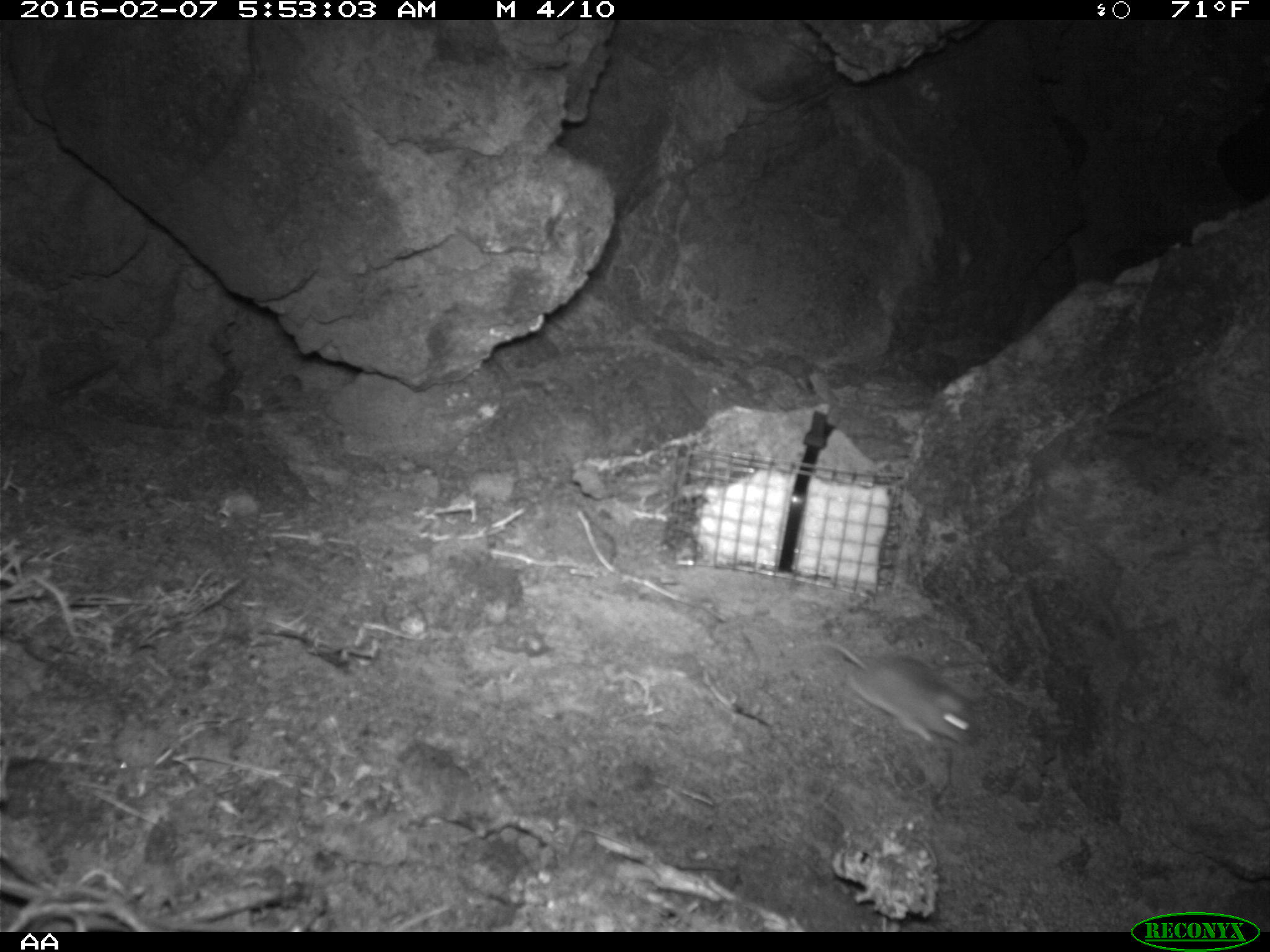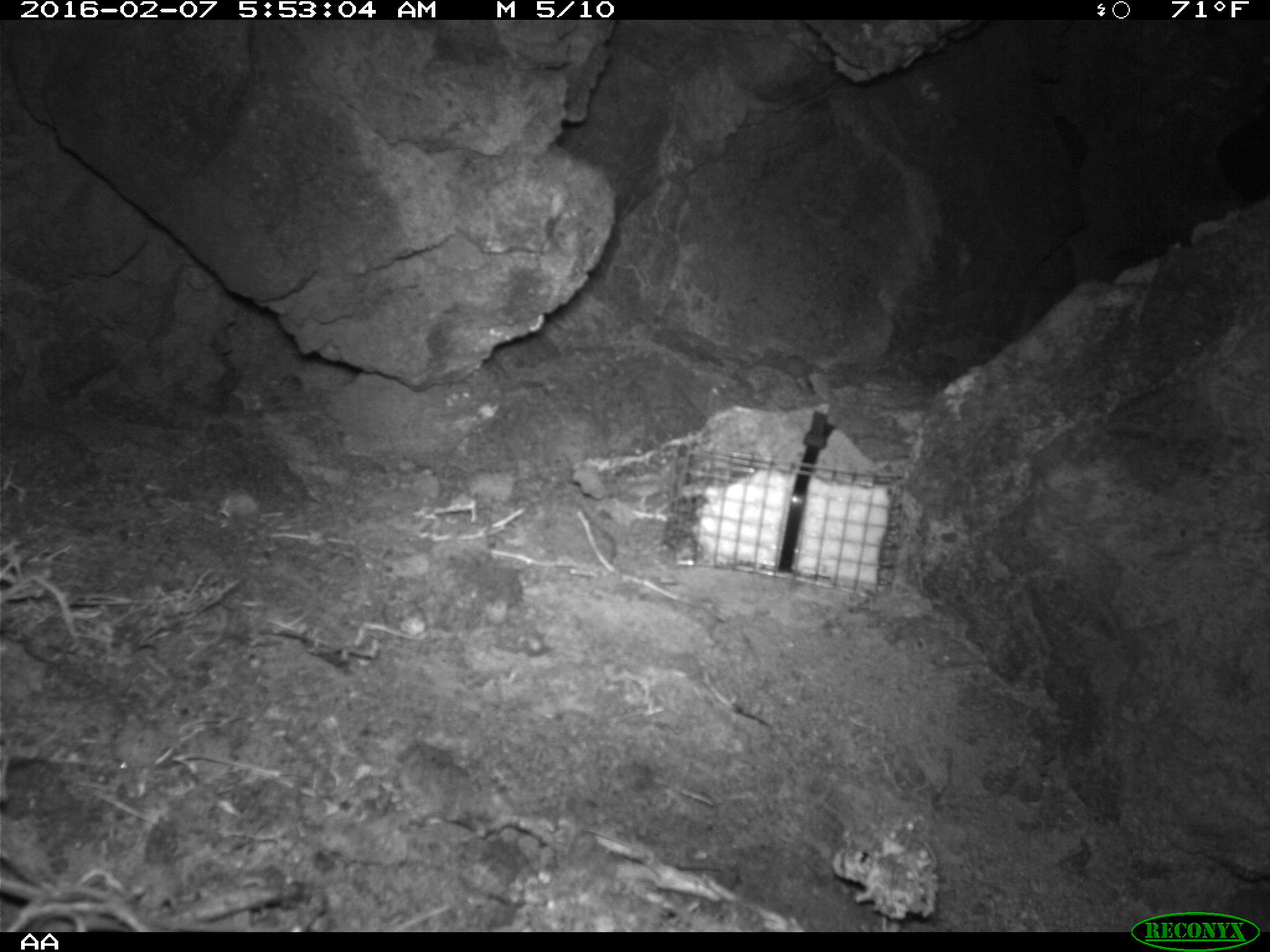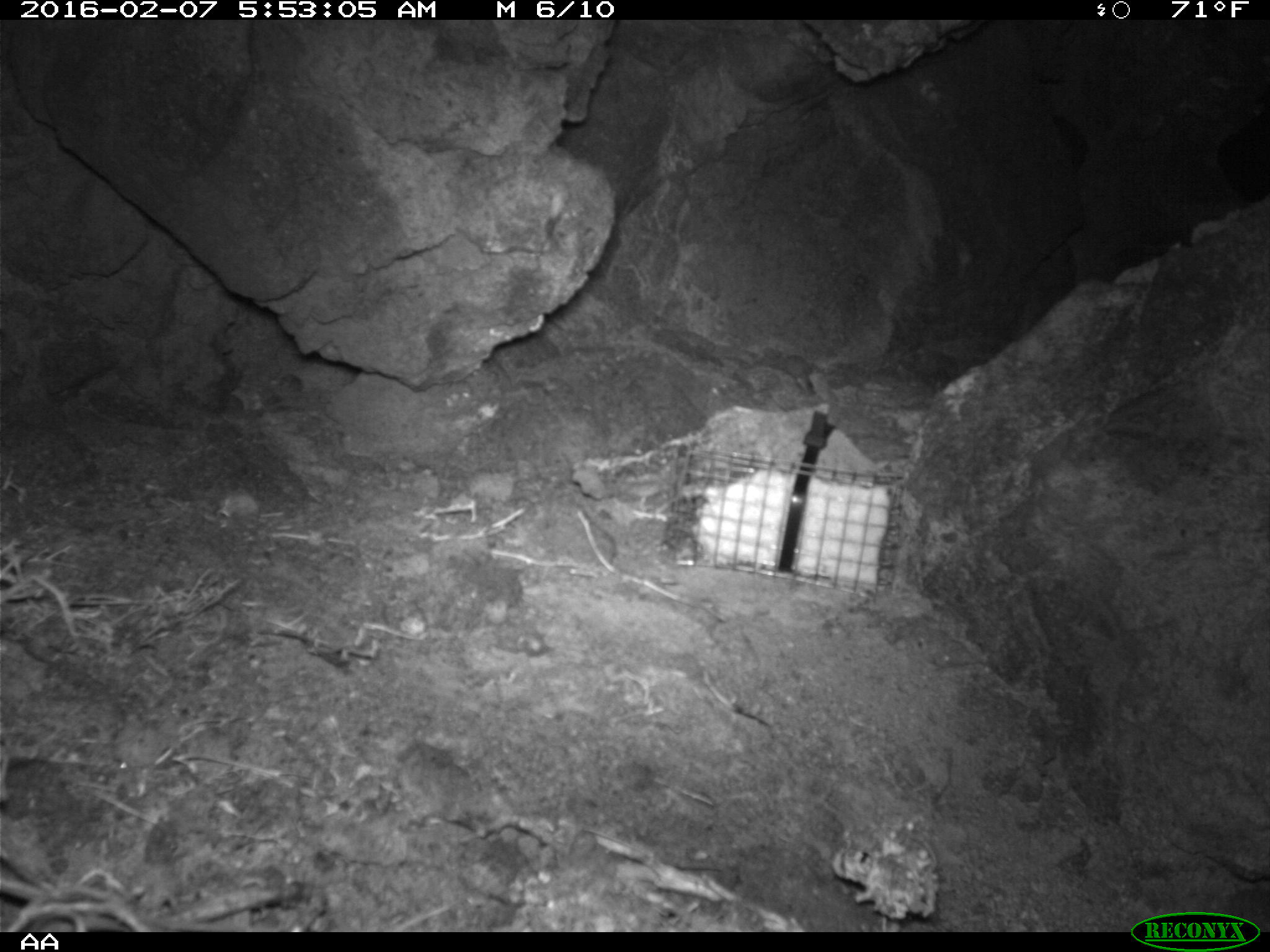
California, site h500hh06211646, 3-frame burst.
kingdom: Animalia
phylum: Chordata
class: Mammalia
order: Rodentia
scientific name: Rodentia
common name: rodent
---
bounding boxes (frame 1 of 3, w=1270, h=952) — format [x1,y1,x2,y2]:
rodent: [790,640,972,748]